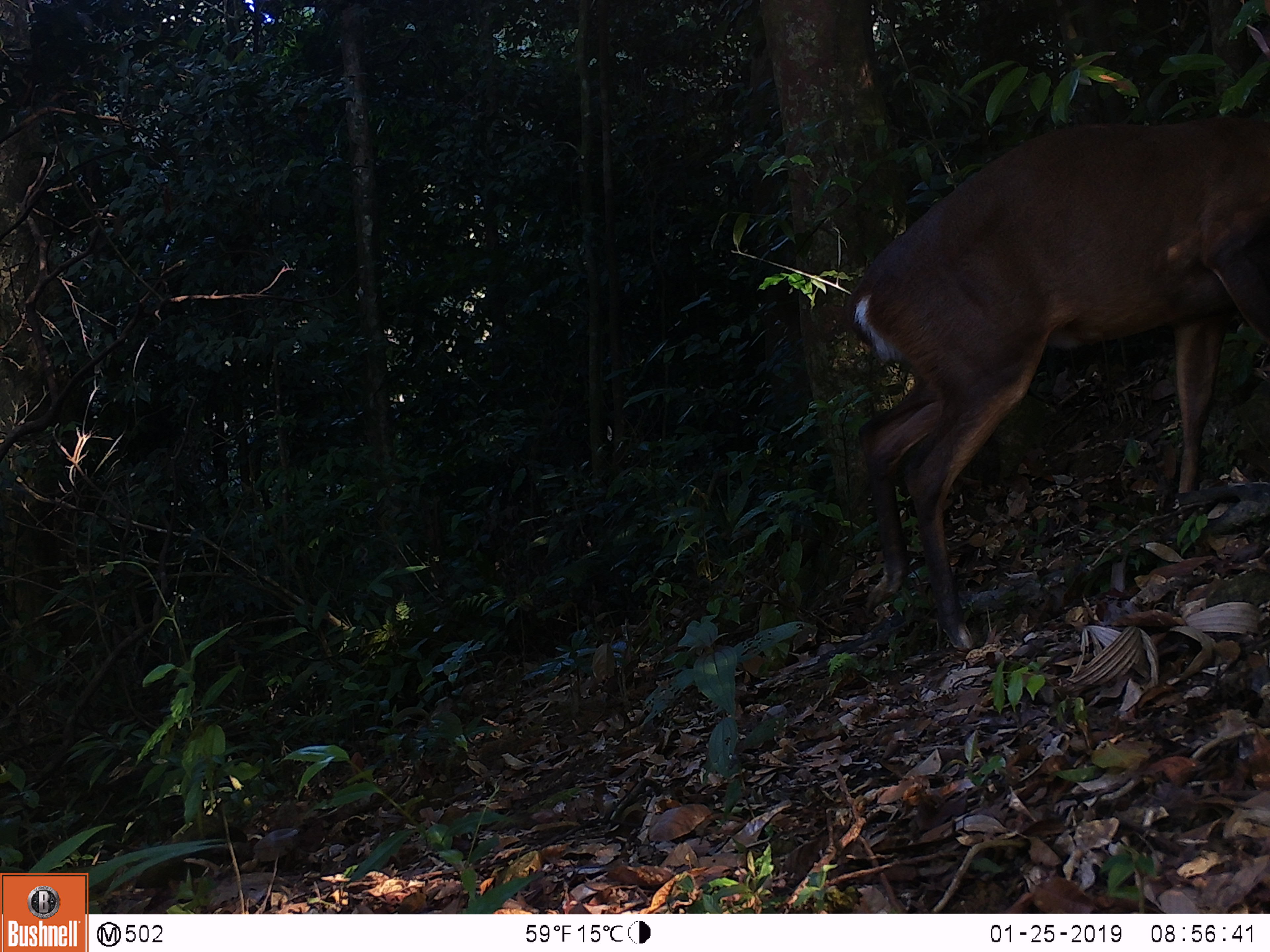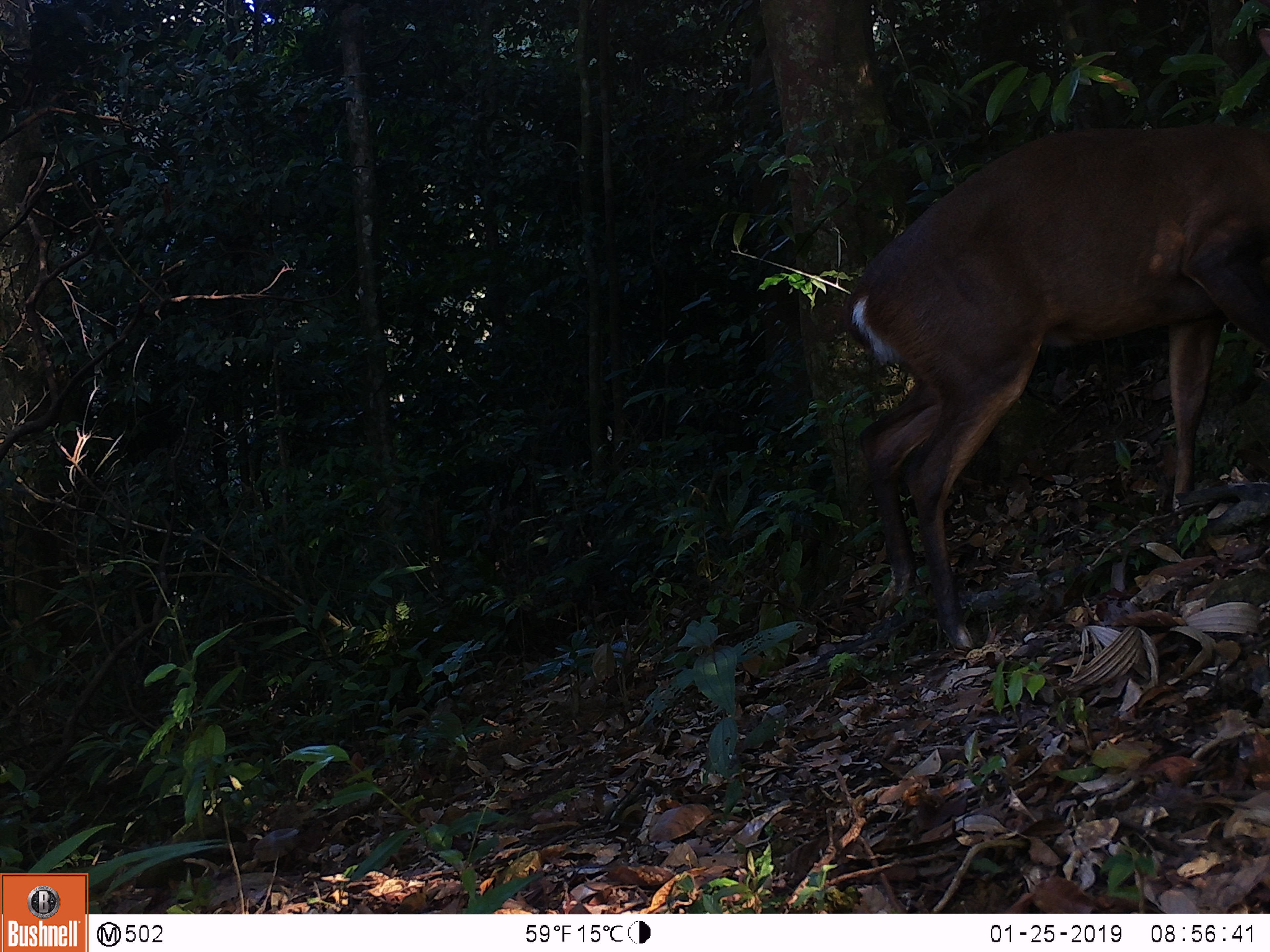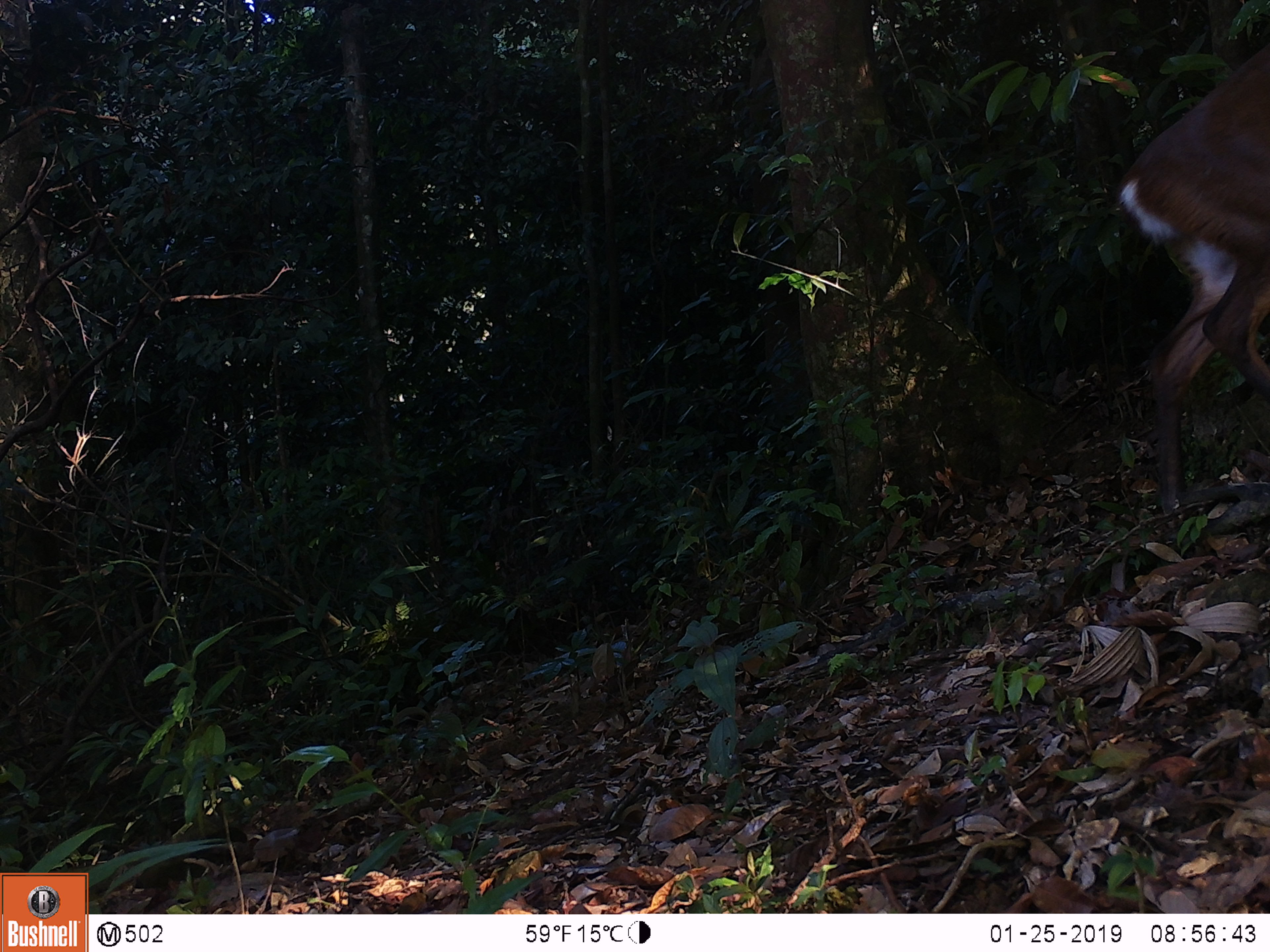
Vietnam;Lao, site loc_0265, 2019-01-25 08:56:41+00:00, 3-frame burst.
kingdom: Animalia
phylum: Chordata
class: Mammalia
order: Artiodactyla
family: Cervidae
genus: Muntiacus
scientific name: Muntiacus vuquangensis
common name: large-antlered muntjac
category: large antlered muntjac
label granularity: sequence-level